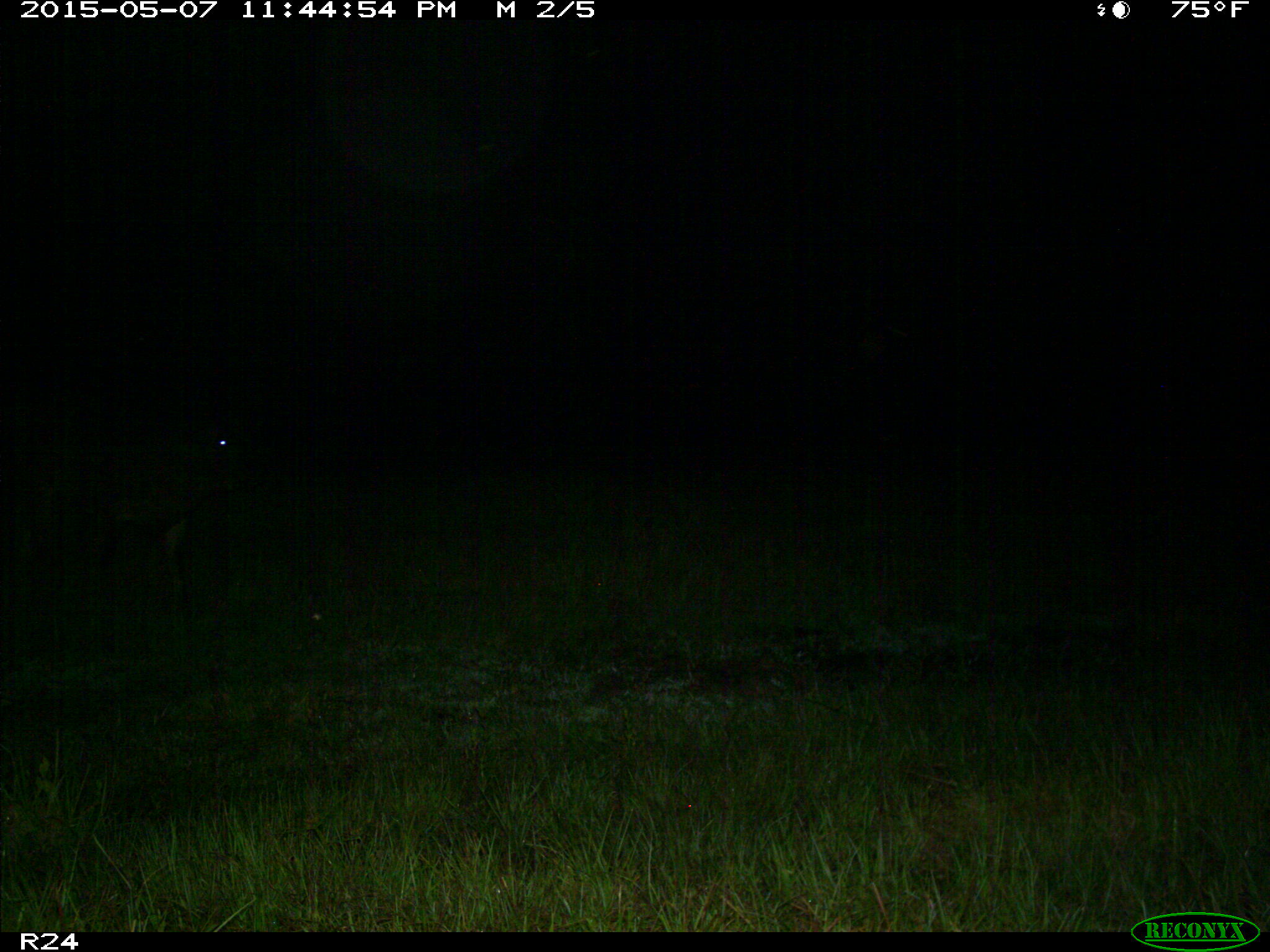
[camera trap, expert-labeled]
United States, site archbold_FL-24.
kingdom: Animalia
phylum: Chordata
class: Mammalia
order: Artiodactyla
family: Bovidae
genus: Bos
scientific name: Bos taurus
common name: domestic cow